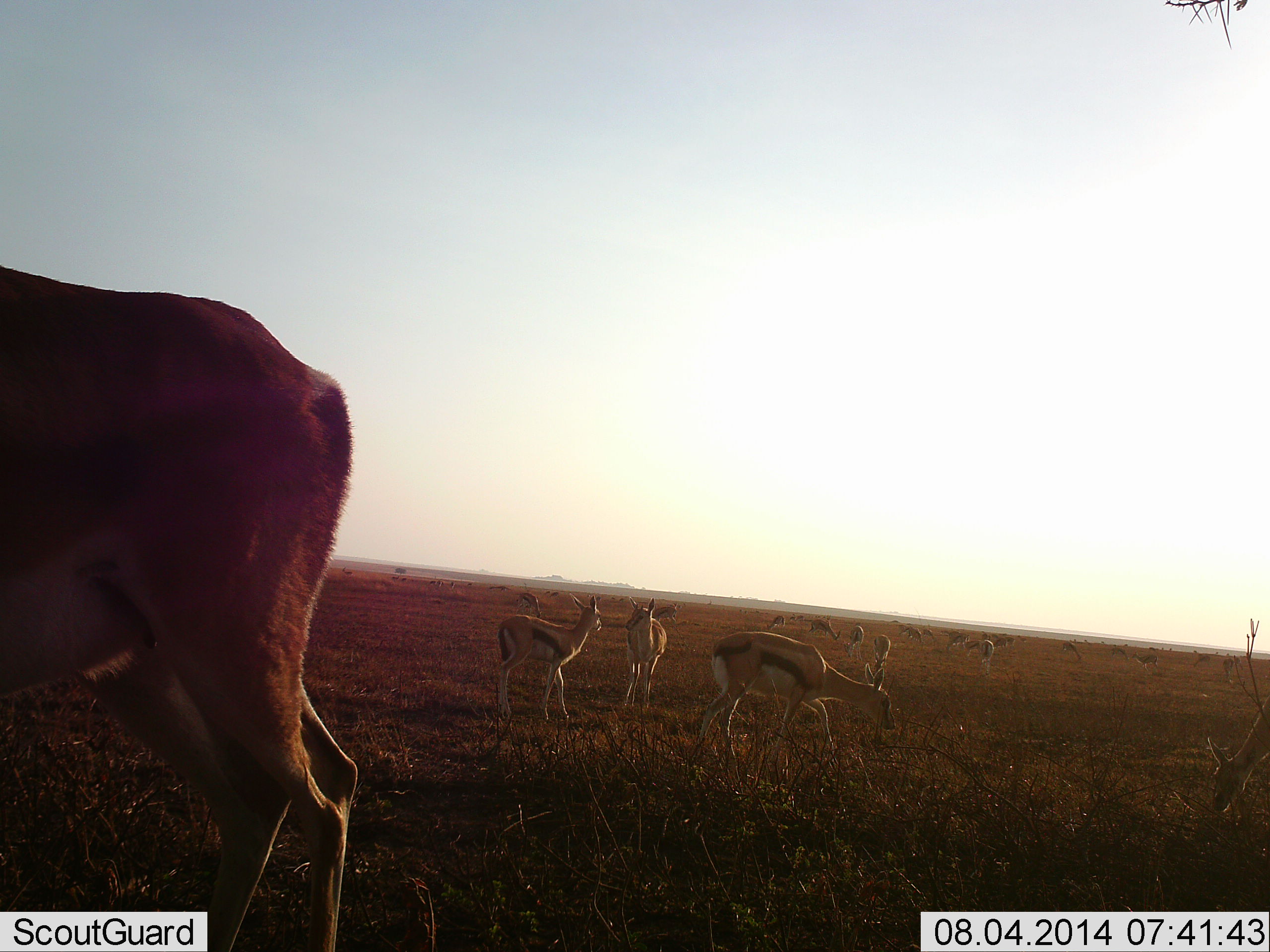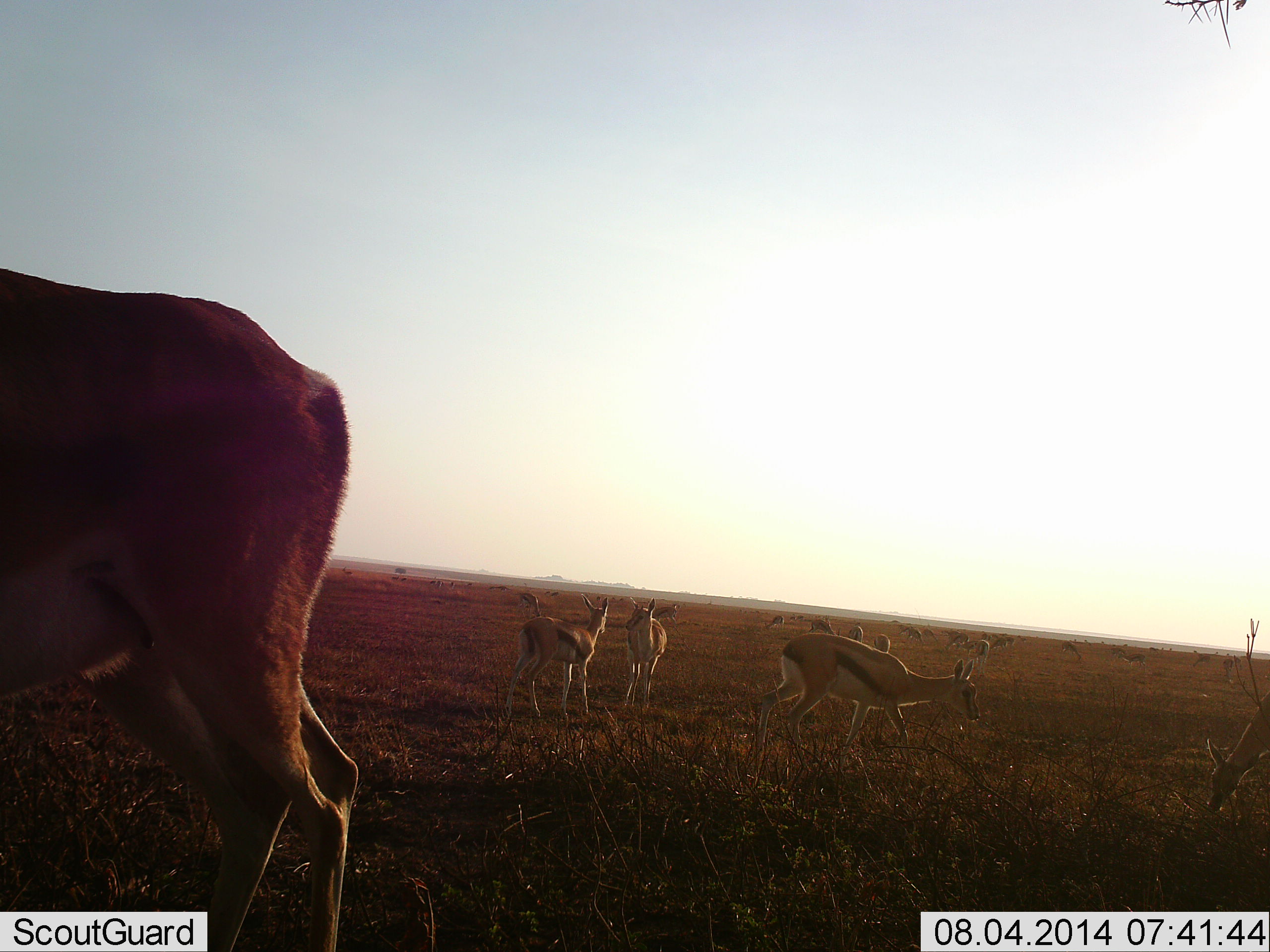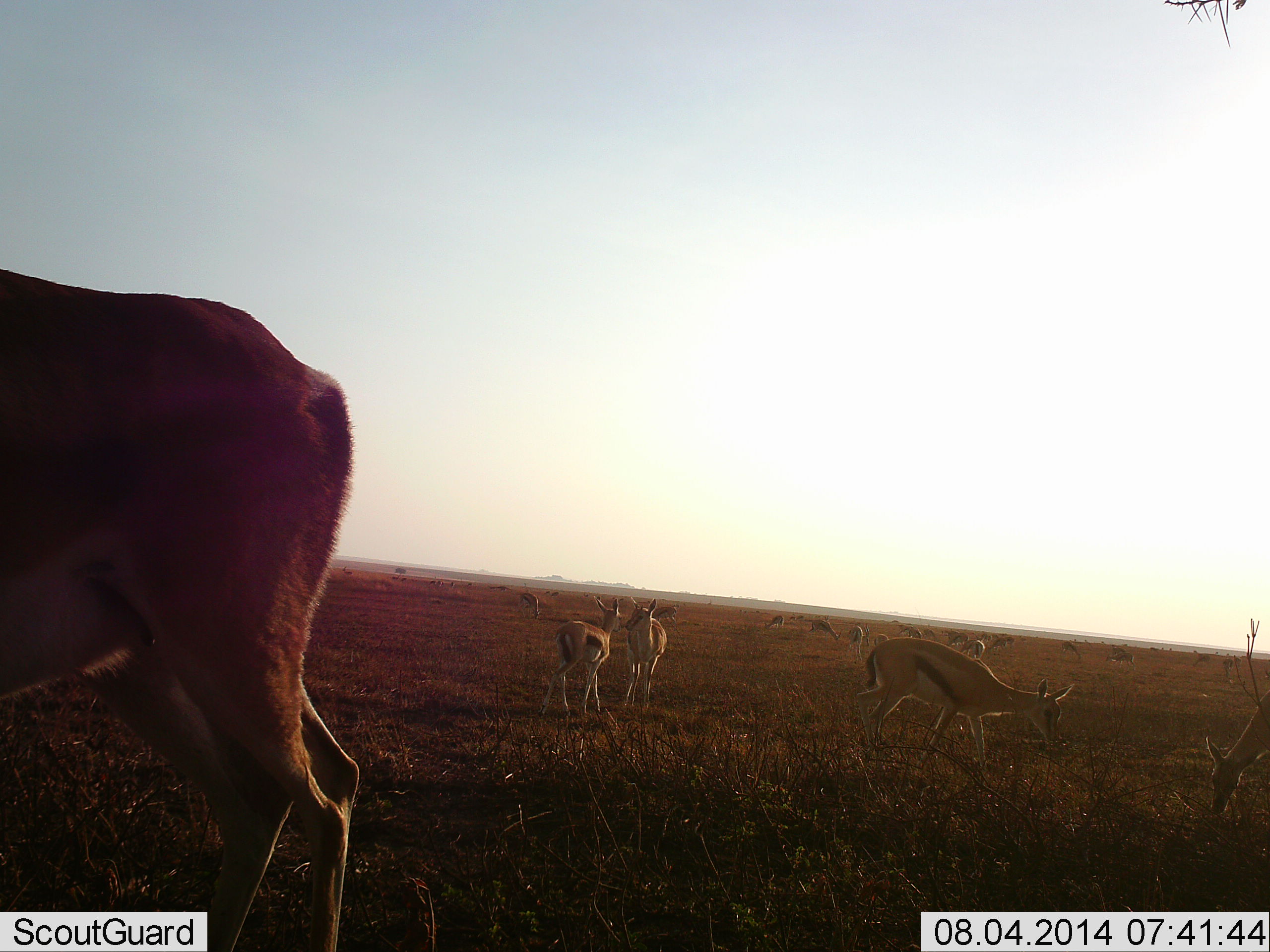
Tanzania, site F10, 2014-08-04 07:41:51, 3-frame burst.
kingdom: Animalia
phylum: Chordata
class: Mammalia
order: Artiodactyla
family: Bovidae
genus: Eudorcas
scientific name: Eudorcas thomsonii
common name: thomson's gazelle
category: gazellethomsons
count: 11-50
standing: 69%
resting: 0%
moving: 77%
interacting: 0%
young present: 0%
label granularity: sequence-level